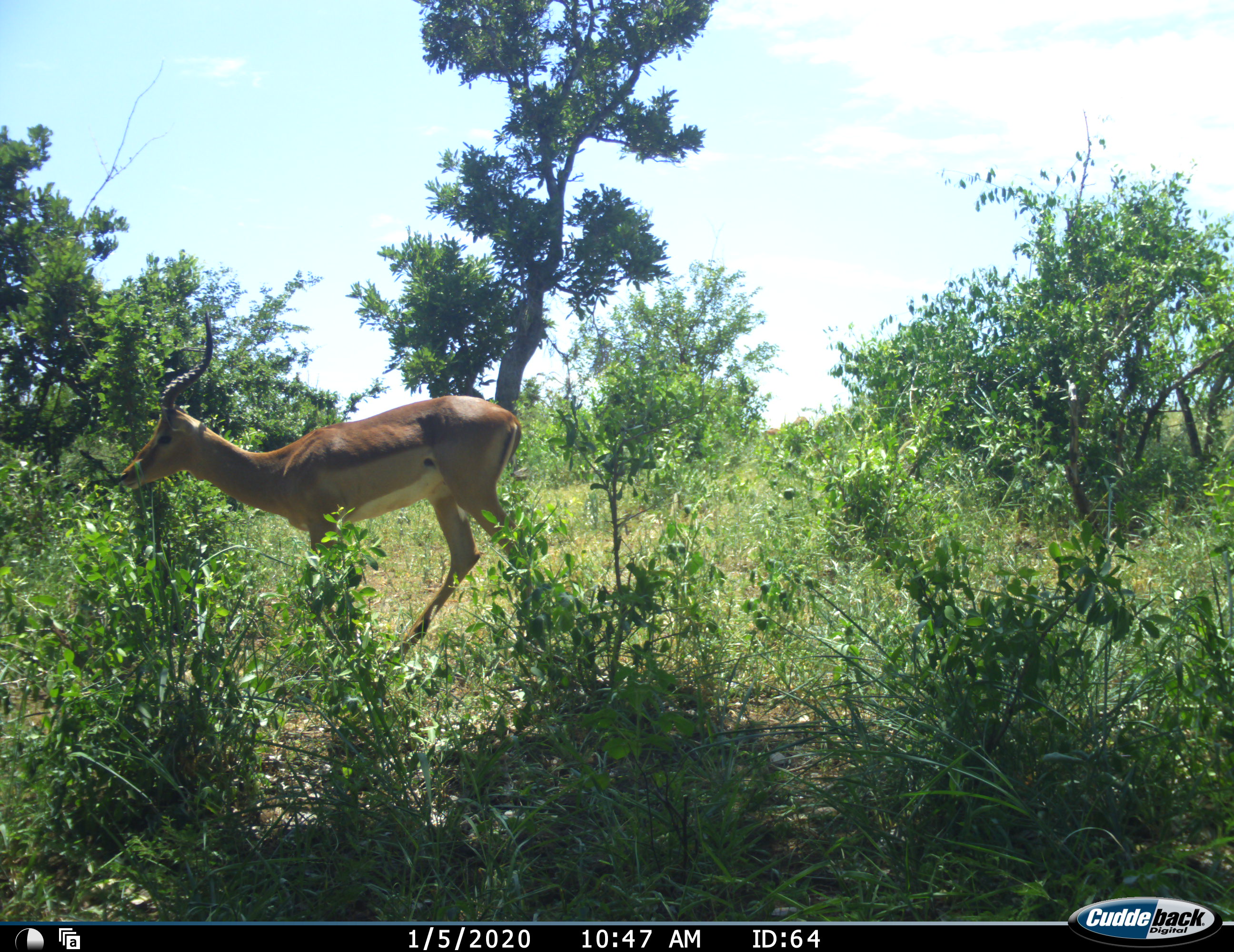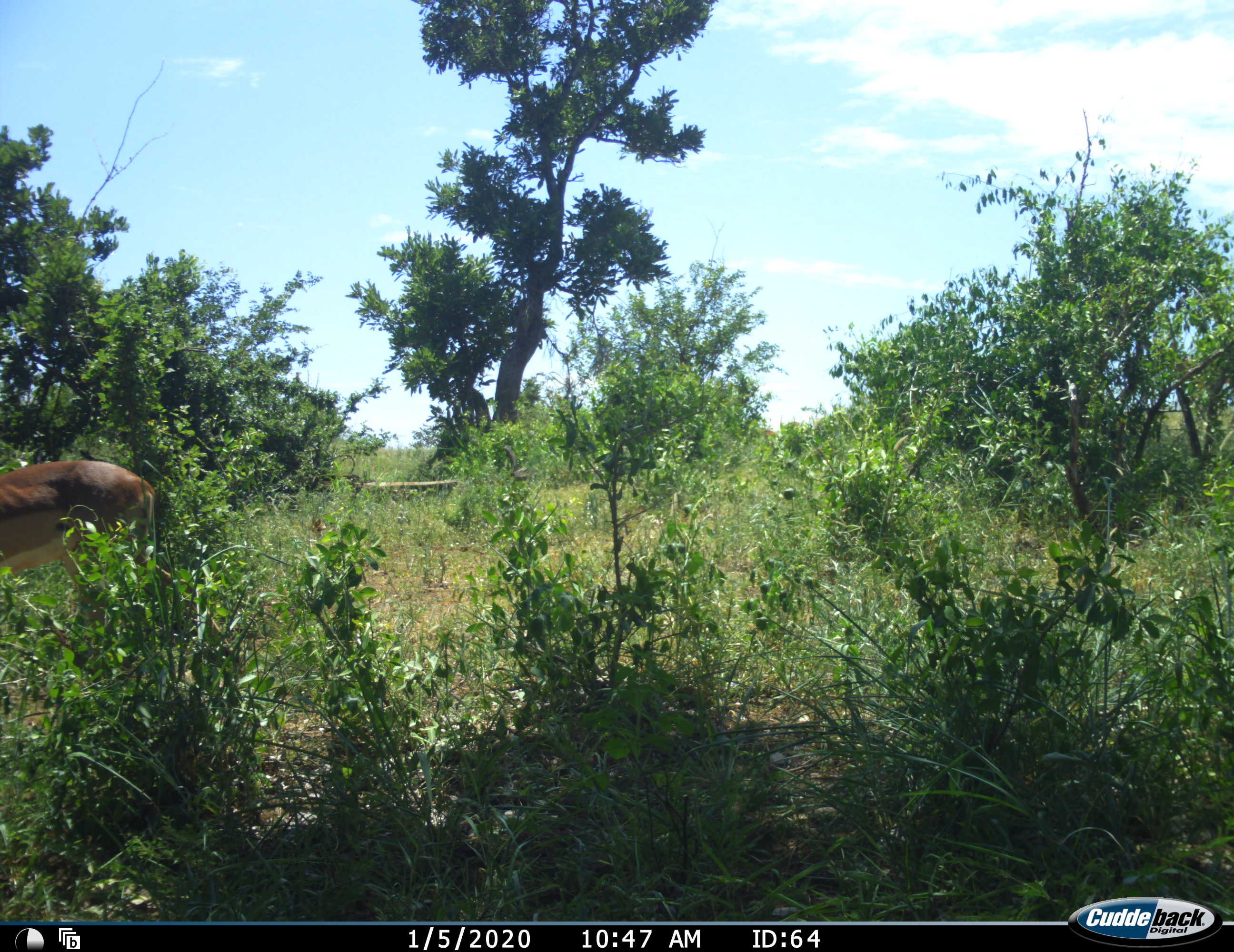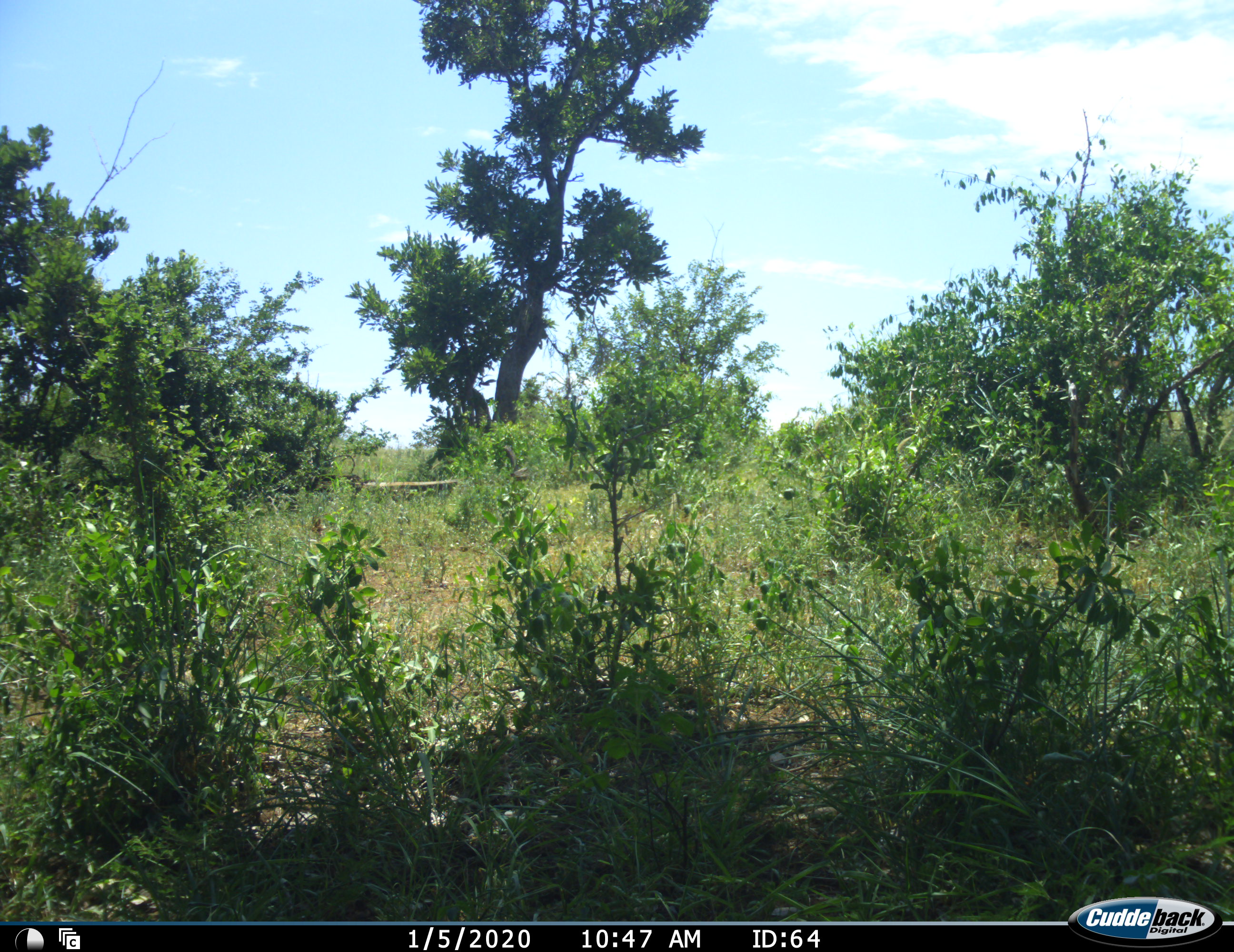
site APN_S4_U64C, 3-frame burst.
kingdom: Animalia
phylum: Chordata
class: Mammalia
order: Artiodactyla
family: Bovidae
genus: Aepyceros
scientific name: Aepyceros melampus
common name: impala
Impala (Aepyceros melampus), count 1. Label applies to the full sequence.